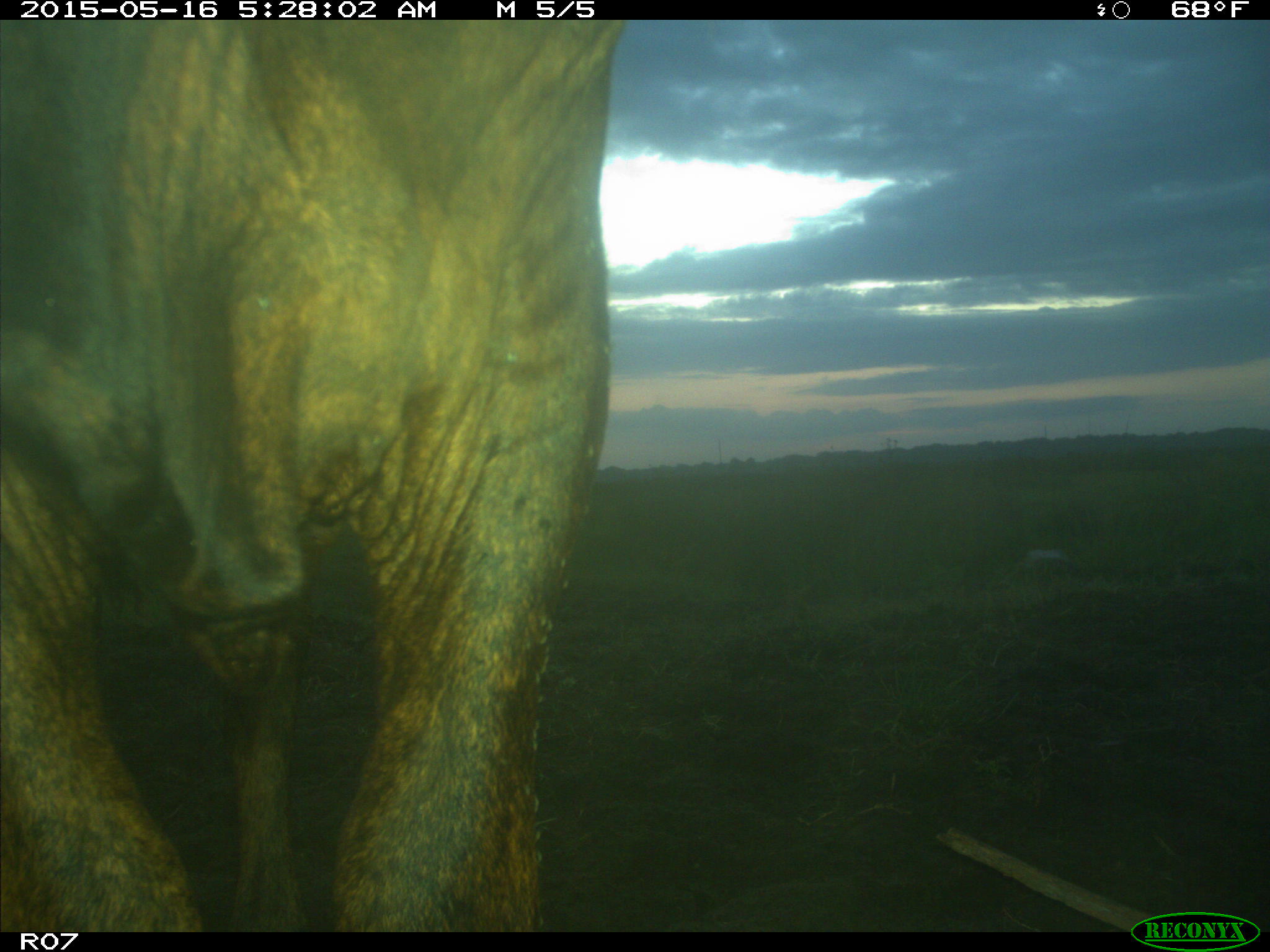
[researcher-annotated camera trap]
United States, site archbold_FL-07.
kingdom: Animalia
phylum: Chordata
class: Mammalia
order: Artiodactyla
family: Bovidae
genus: Bos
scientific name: Bos taurus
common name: domestic cow